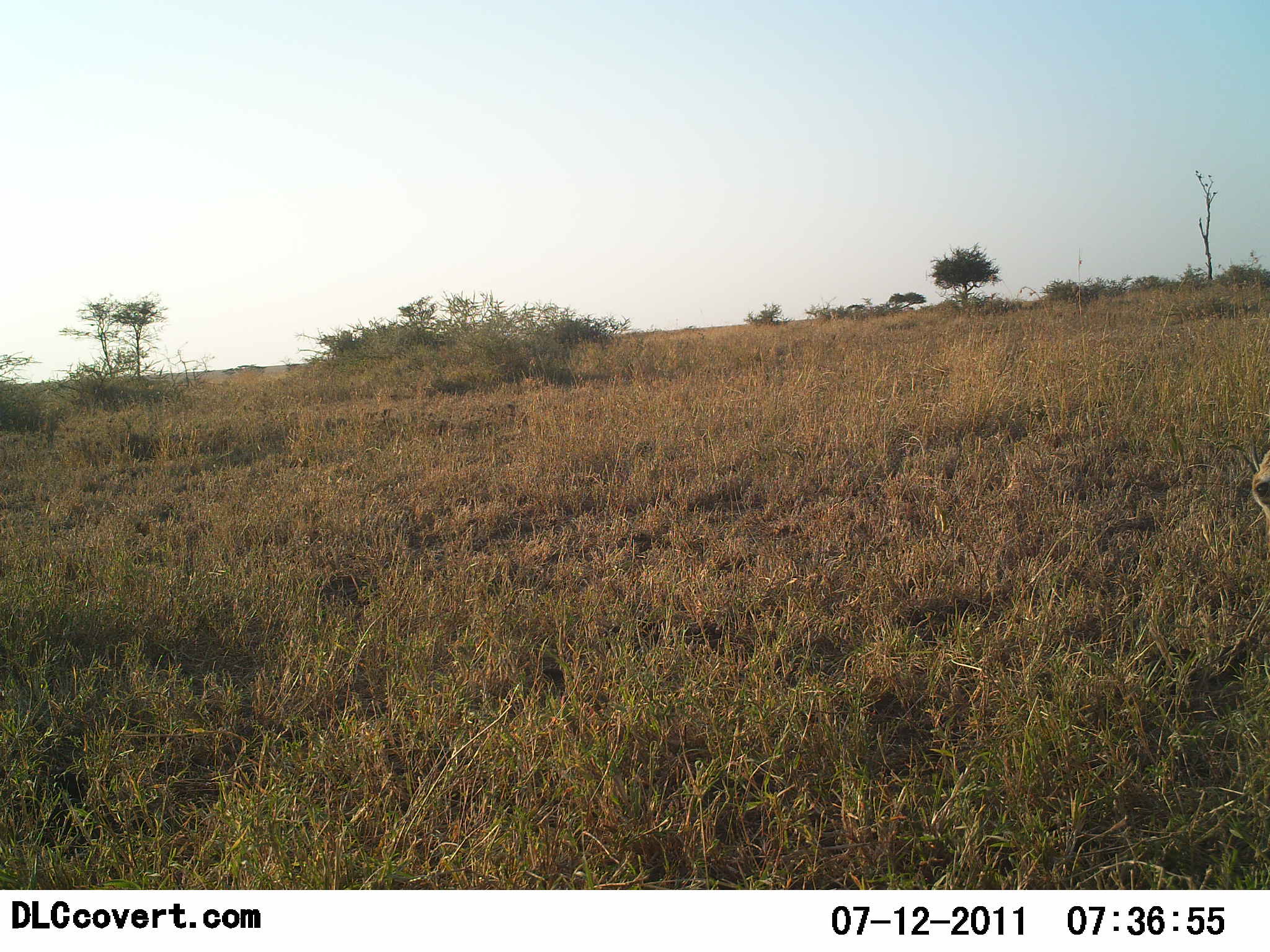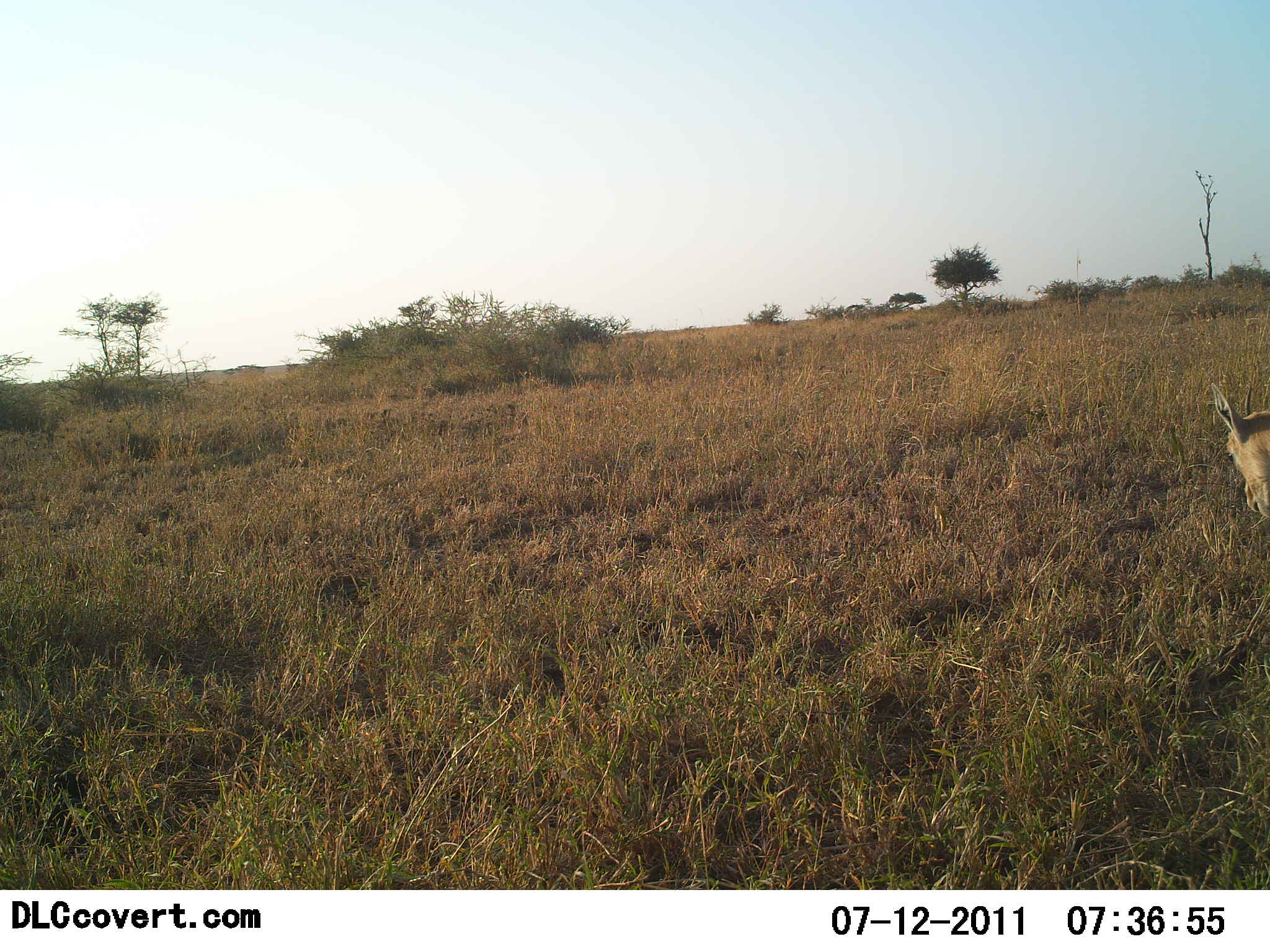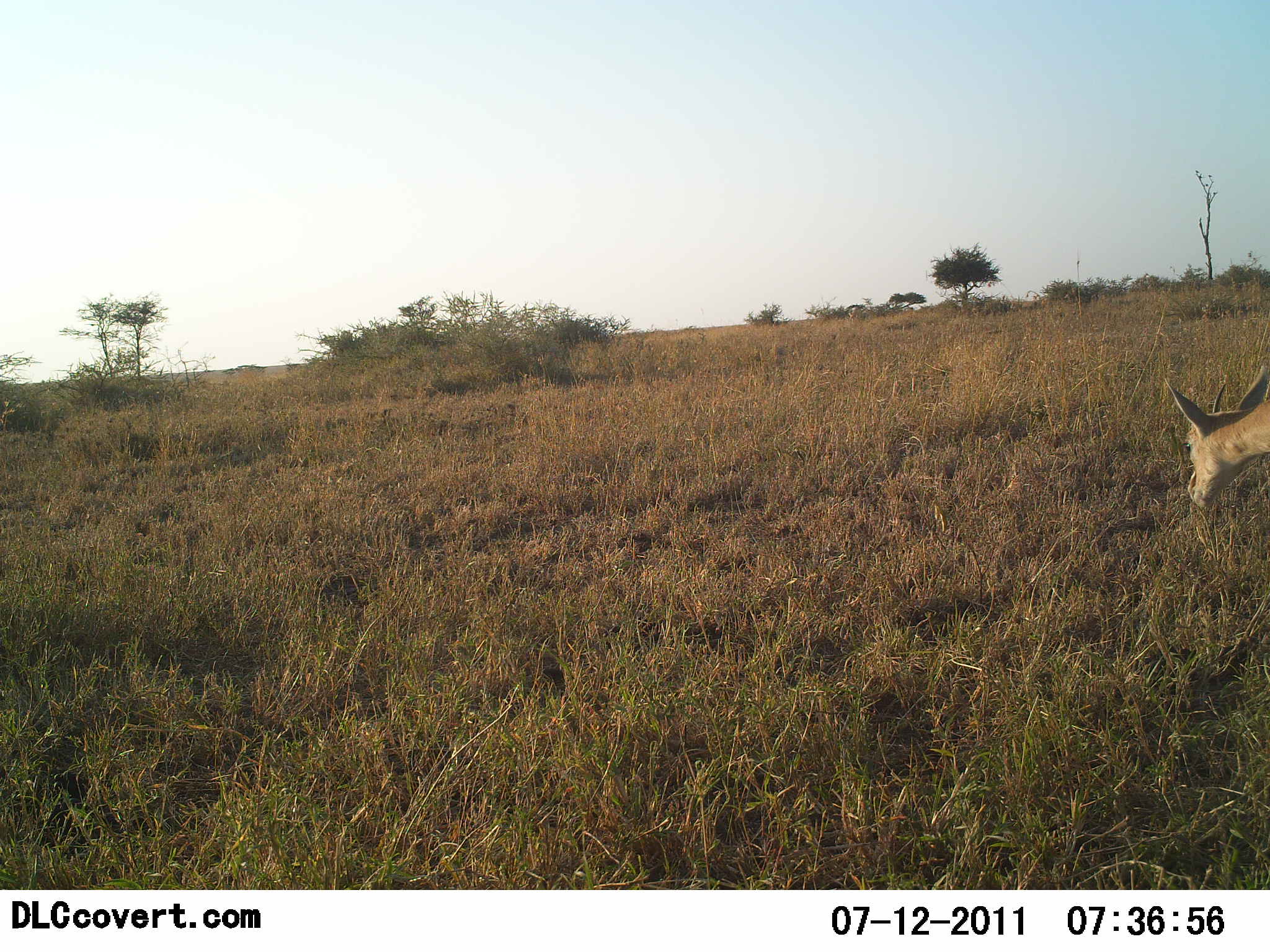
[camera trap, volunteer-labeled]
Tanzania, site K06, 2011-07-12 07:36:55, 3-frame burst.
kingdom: Animalia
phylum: Chordata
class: Mammalia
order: Artiodactyla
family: Bovidae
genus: Nanger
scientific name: Nanger granti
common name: grant's gazelle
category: gazellegrants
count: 1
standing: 17%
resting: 0%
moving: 33%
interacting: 0%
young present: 0%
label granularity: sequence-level